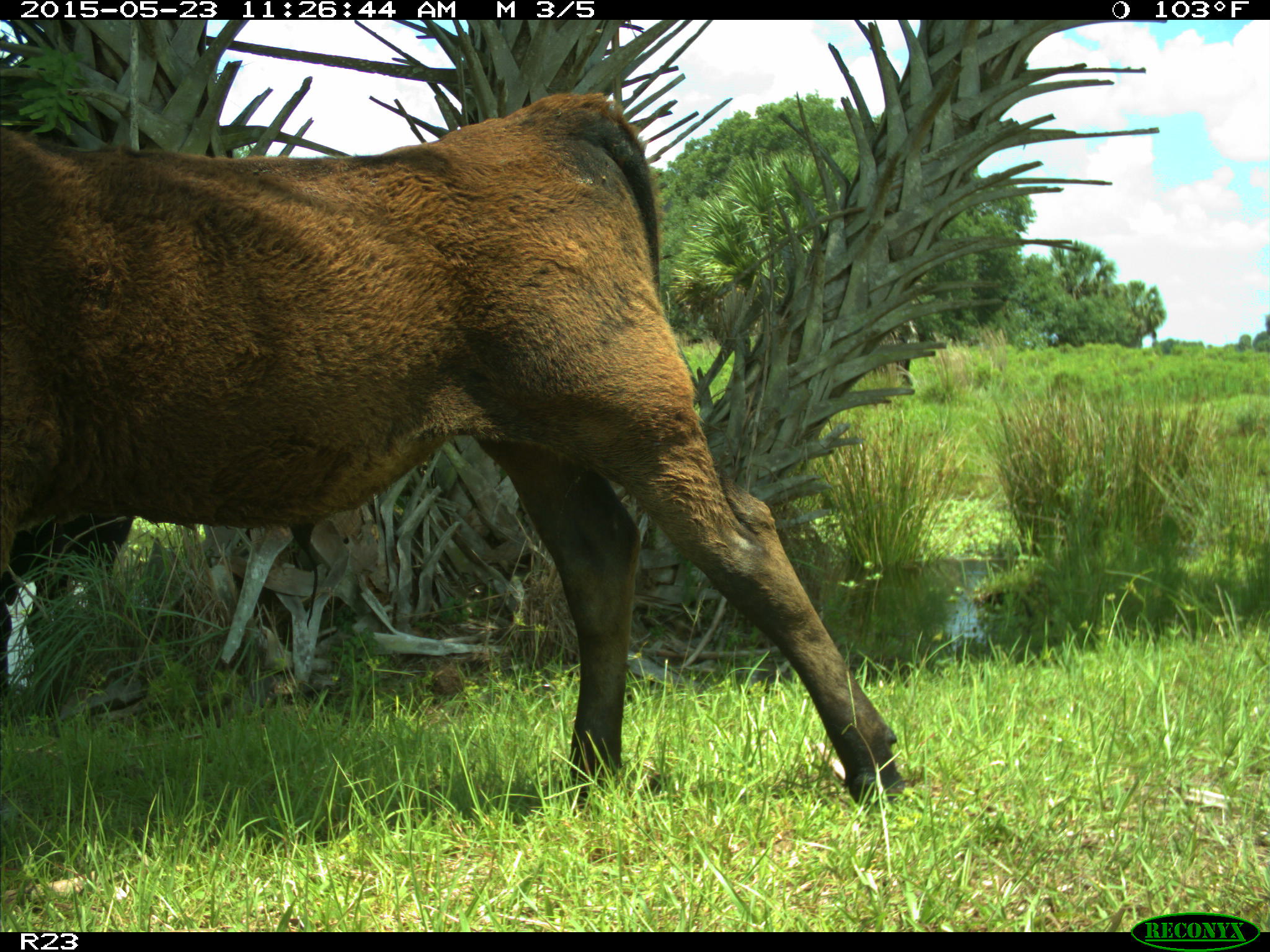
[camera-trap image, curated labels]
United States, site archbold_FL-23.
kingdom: Animalia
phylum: Chordata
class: Mammalia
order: Artiodactyla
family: Bovidae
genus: Bos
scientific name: Bos taurus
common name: domestic cow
Bos taurus (domestic cow).